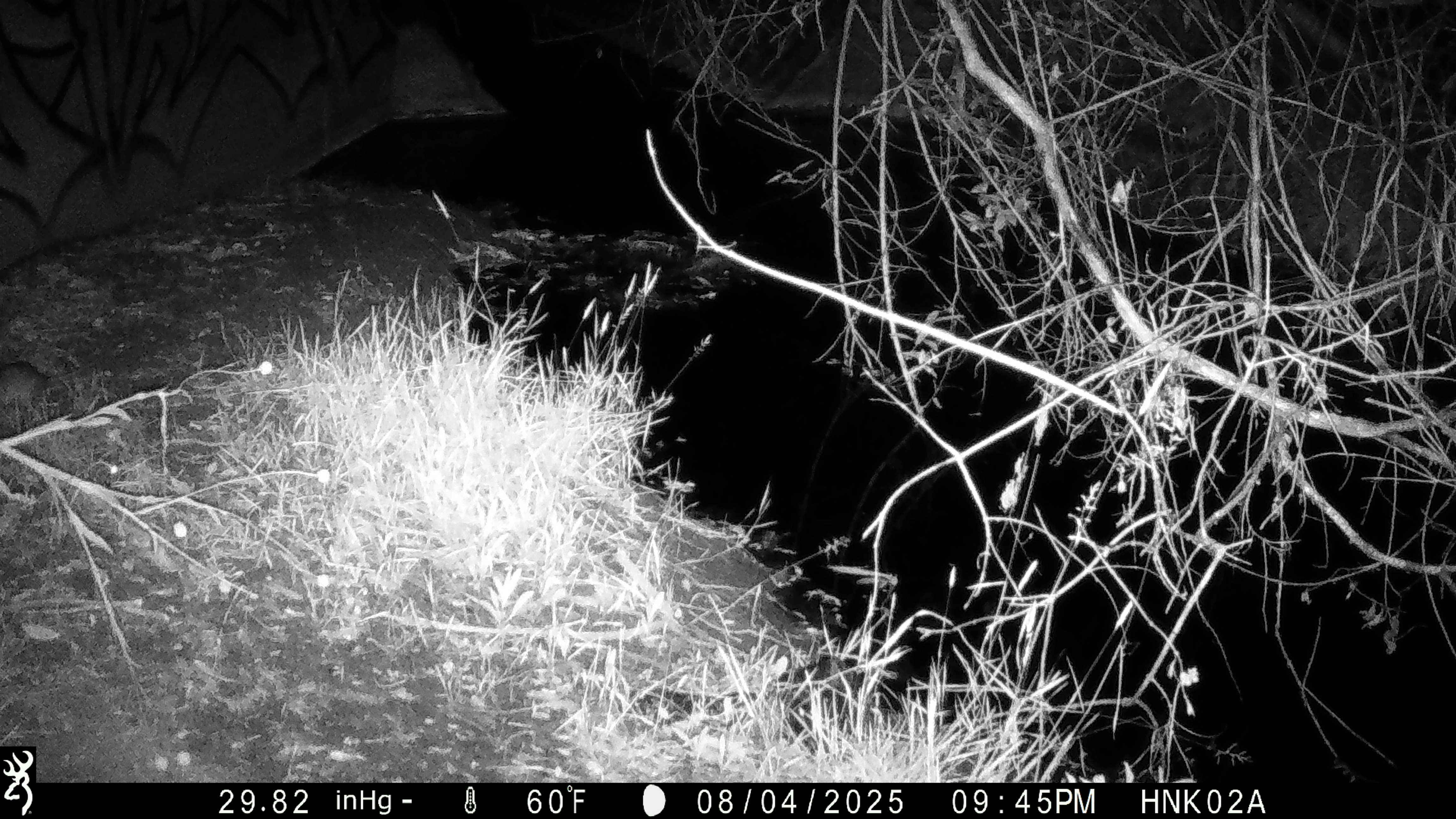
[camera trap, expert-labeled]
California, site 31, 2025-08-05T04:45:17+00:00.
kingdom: Animalia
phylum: Chordata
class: Mammalia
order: Rodentia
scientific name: Rodentia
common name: mouse or rat